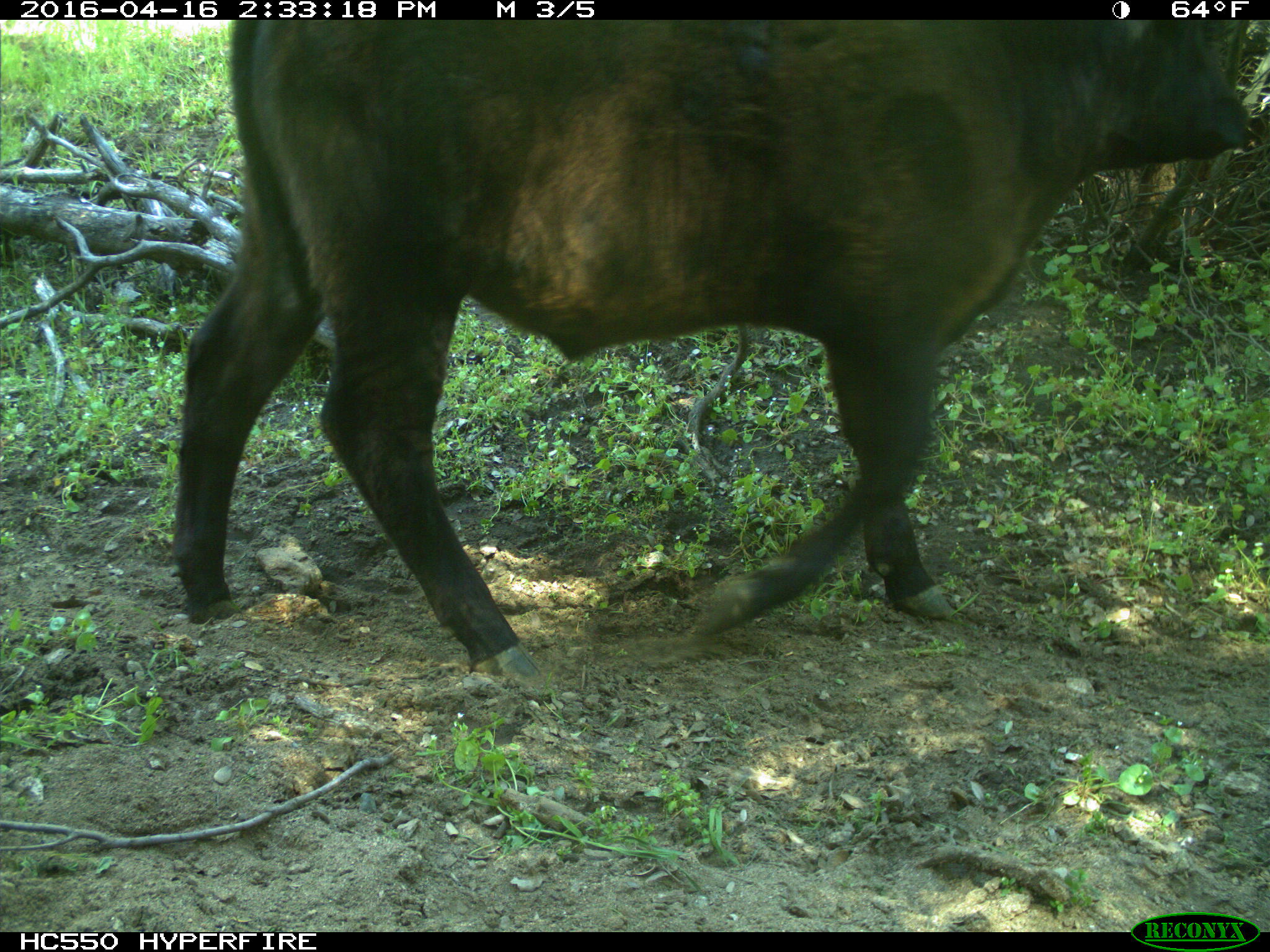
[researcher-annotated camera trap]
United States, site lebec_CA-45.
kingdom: Animalia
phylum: Chordata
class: Mammalia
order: Artiodactyla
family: Bovidae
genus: Bos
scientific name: Bos taurus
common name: domestic cow